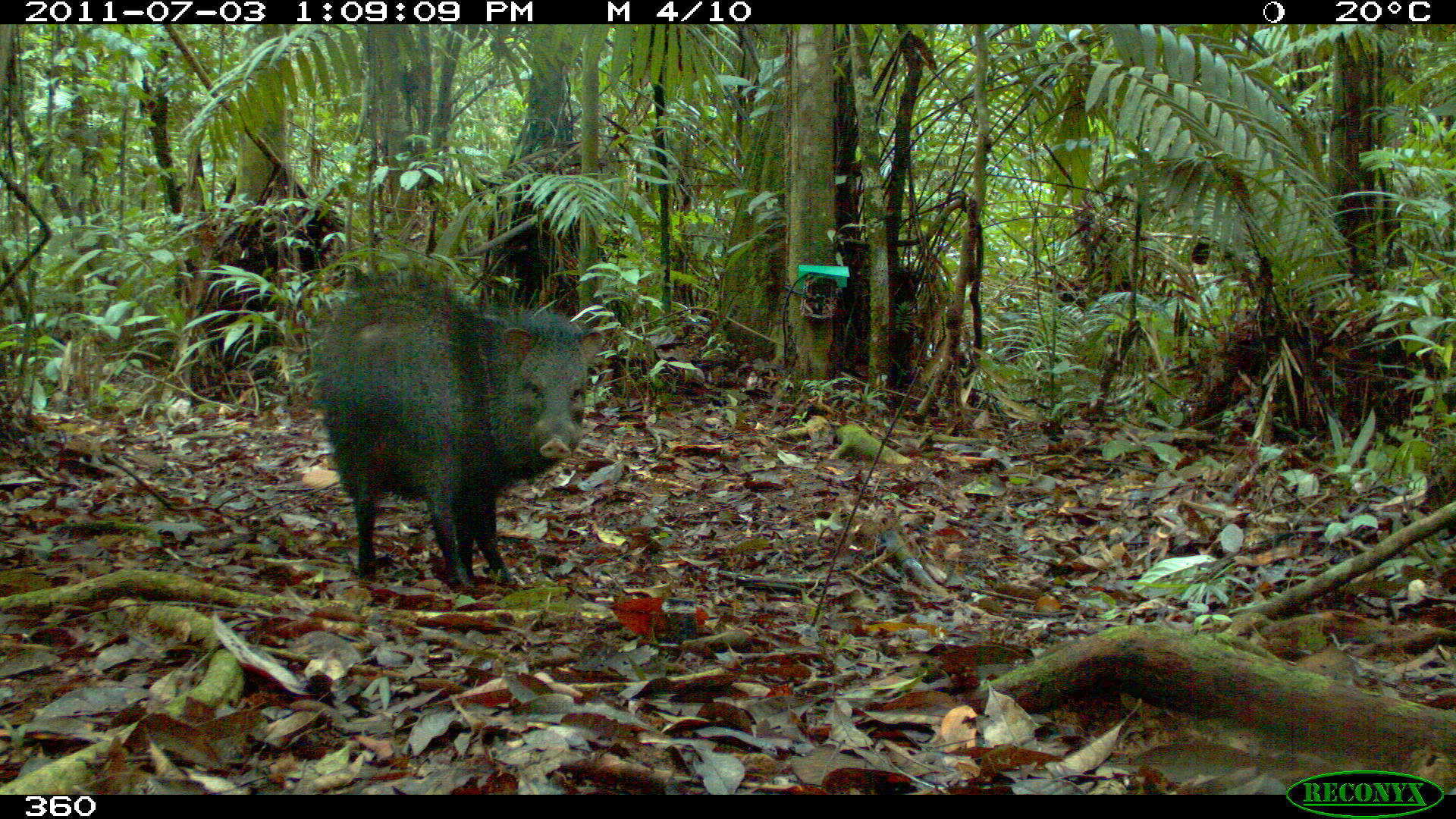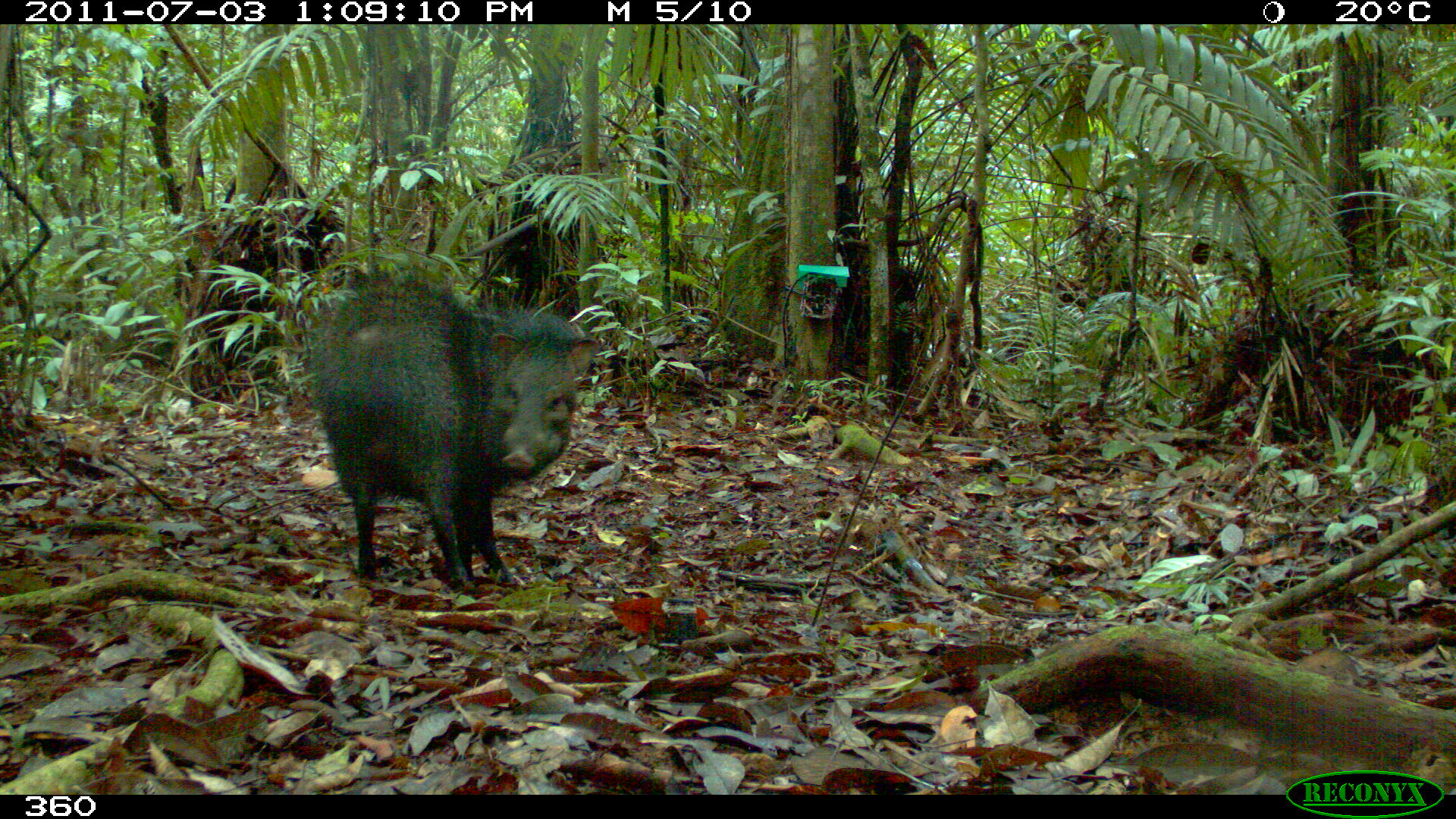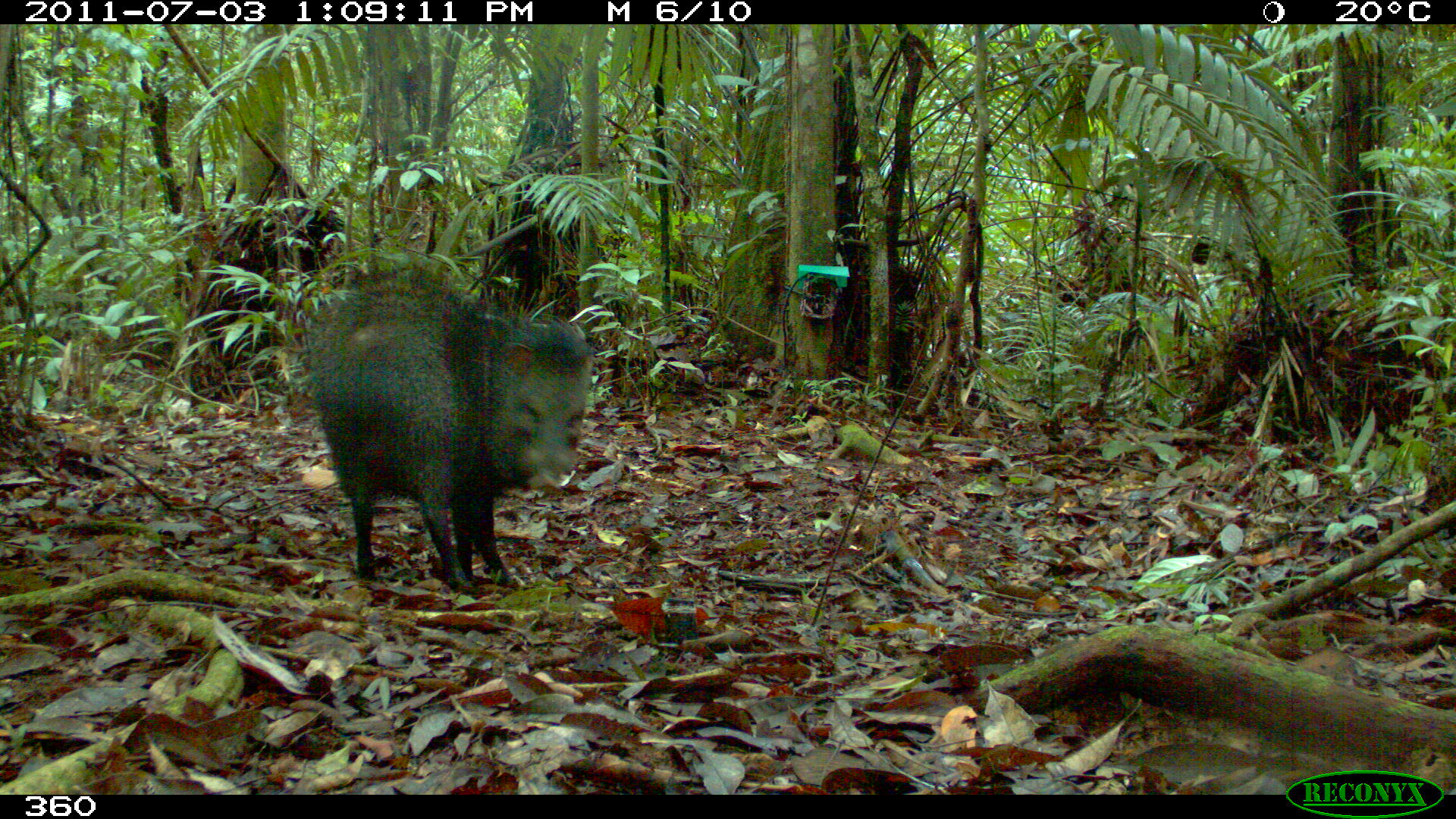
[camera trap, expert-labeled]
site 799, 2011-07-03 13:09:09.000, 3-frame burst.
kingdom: Animalia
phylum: Chordata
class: Mammalia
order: Artiodactyla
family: Tayassuidae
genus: Pecari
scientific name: Pecari tajacu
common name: collared peccary